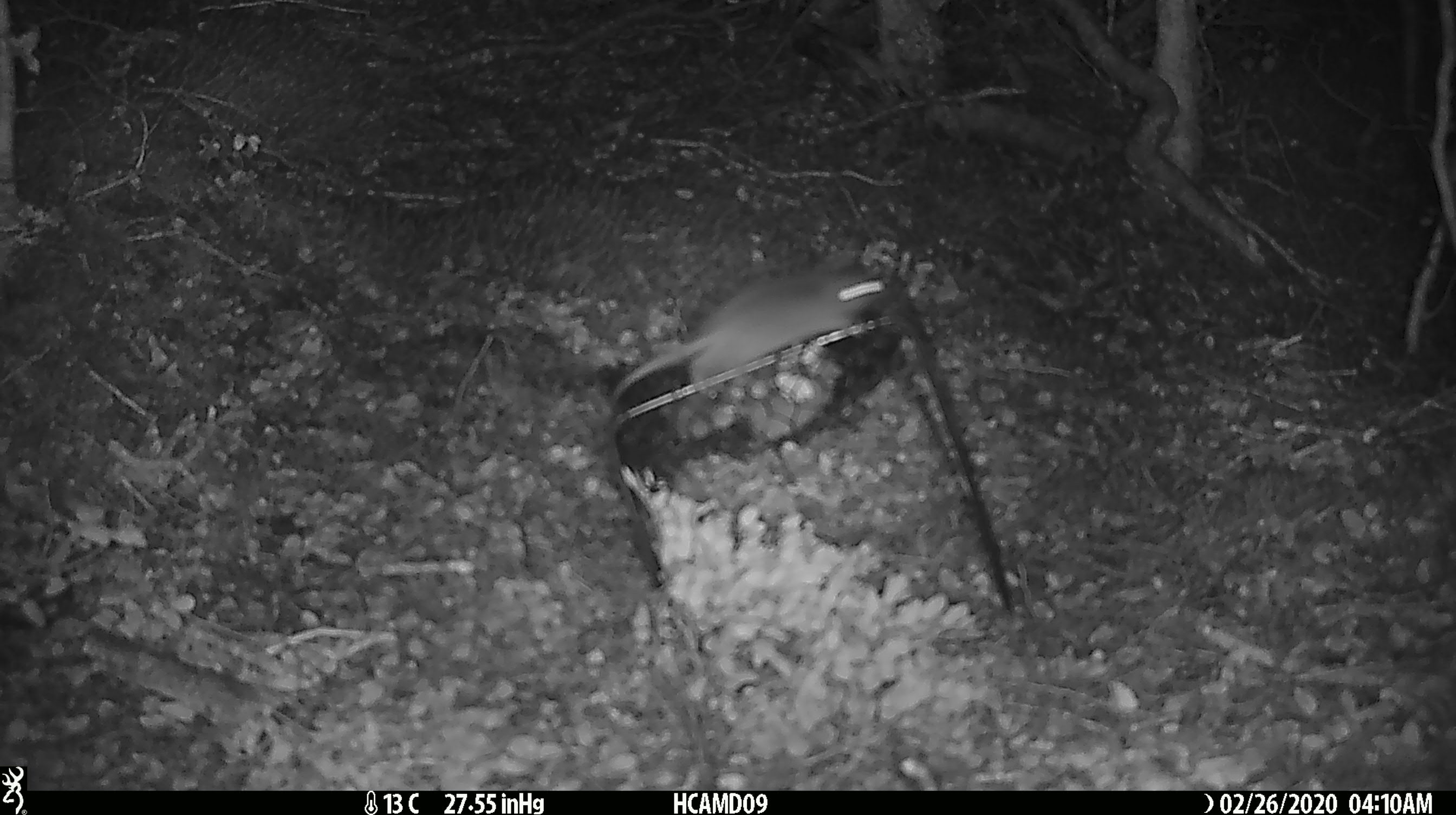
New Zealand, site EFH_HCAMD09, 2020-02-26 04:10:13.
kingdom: Animalia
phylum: Chordata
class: Mammalia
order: Rodentia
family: Muridae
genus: Mus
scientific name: Mus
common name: mouse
Mouse (Mus).